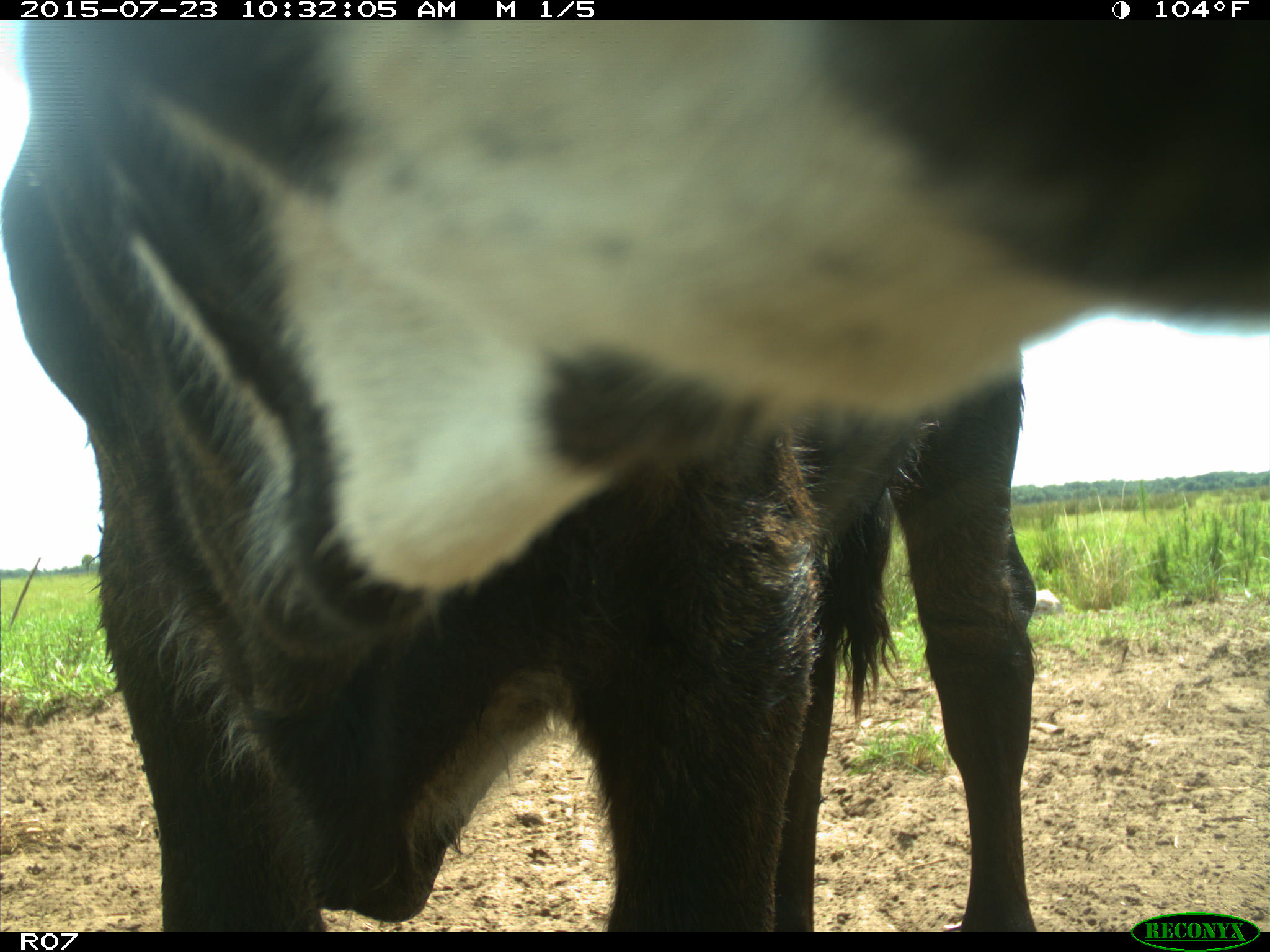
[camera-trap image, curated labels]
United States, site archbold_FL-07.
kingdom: Animalia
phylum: Chordata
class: Mammalia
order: Artiodactyla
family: Bovidae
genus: Bos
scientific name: Bos taurus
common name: domestic cow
Bos taurus (domestic cow).